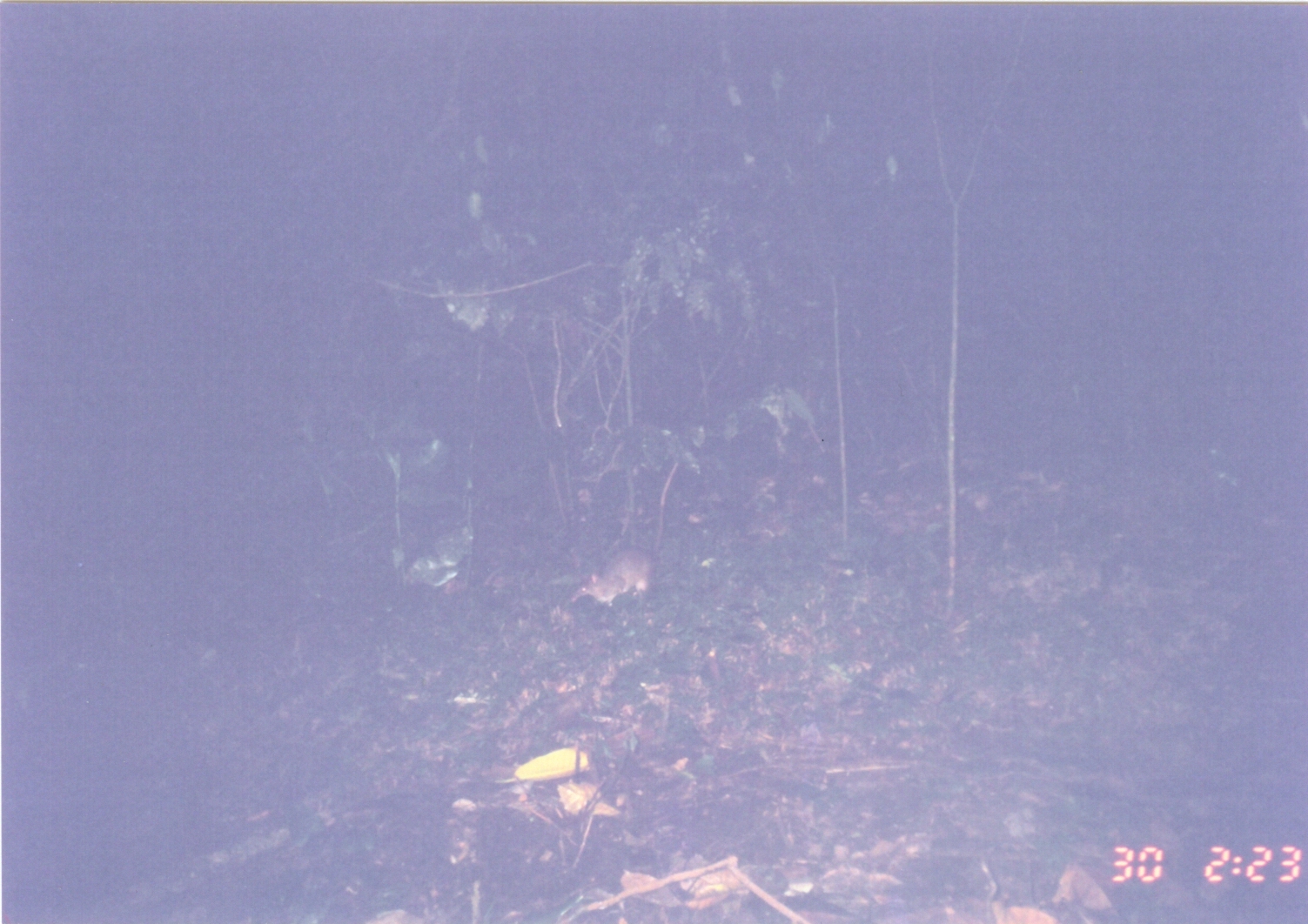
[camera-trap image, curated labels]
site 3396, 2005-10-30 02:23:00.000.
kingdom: Animalia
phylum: Chordata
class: Mammalia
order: Rodentia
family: Nesomyidae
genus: Cricetomys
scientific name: Cricetomys gambianus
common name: african giant pouched rat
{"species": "Cricetomys gambianus (african giant pouched rat)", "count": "1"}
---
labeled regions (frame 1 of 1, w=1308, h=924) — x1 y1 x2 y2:
cricetomys gambianus: 568 459 682 616